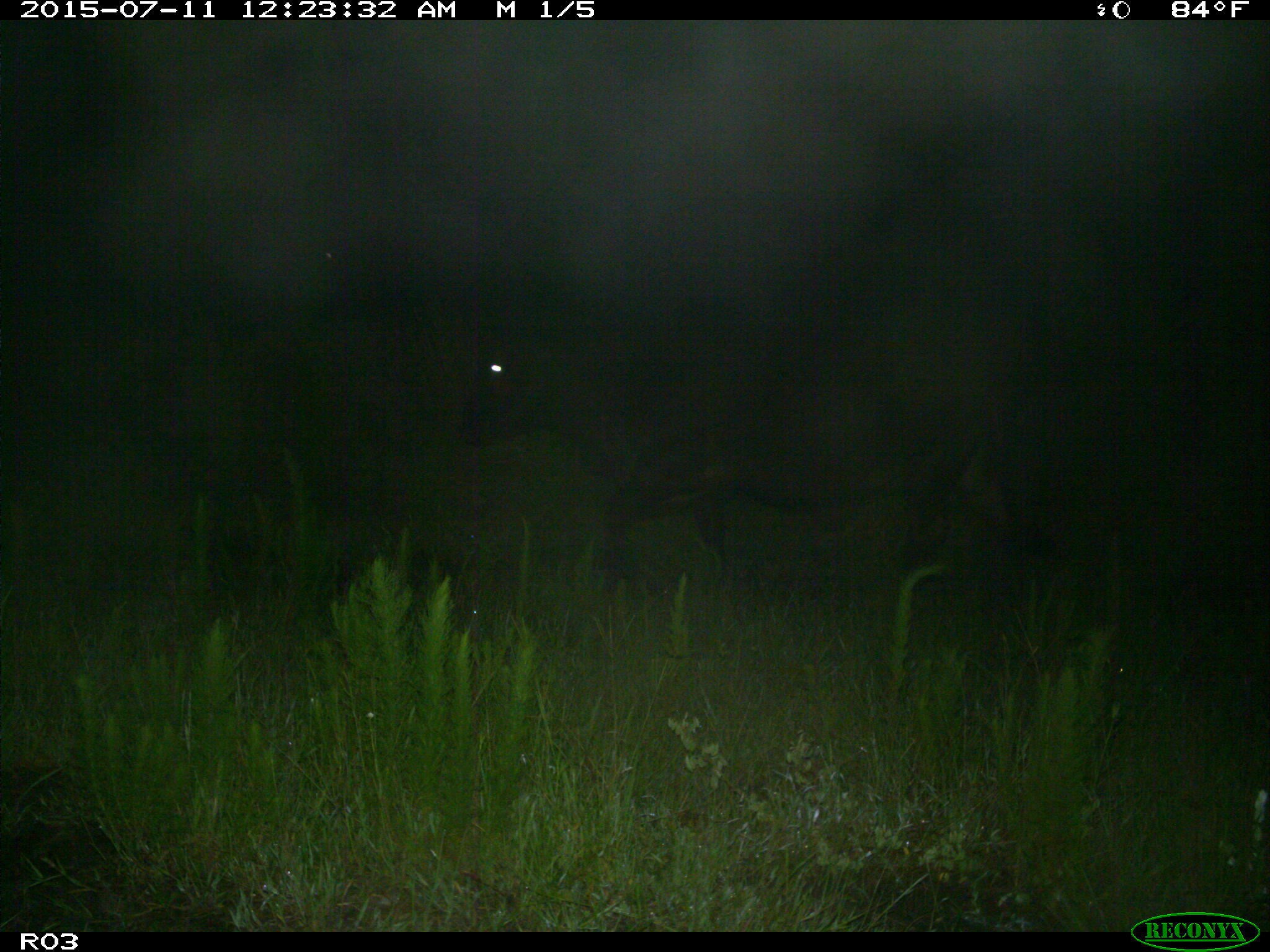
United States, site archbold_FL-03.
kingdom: Animalia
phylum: Chordata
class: Mammalia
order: Artiodactyla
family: Bovidae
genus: Bos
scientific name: Bos taurus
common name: domestic cow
Bos taurus (domestic cow).